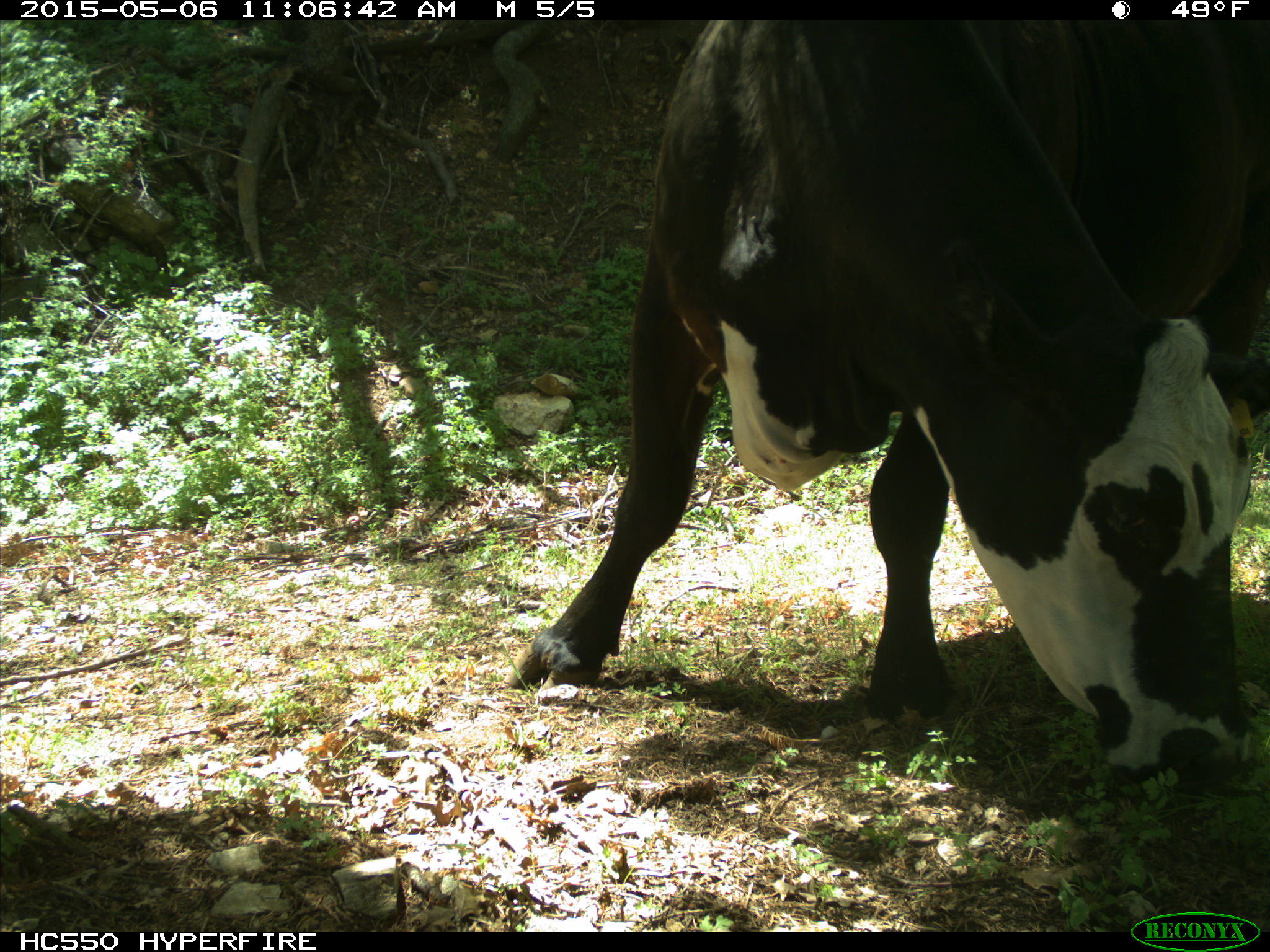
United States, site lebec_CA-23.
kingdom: Animalia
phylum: Chordata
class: Mammalia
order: Artiodactyla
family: Bovidae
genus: Bos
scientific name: Bos taurus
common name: domestic cow